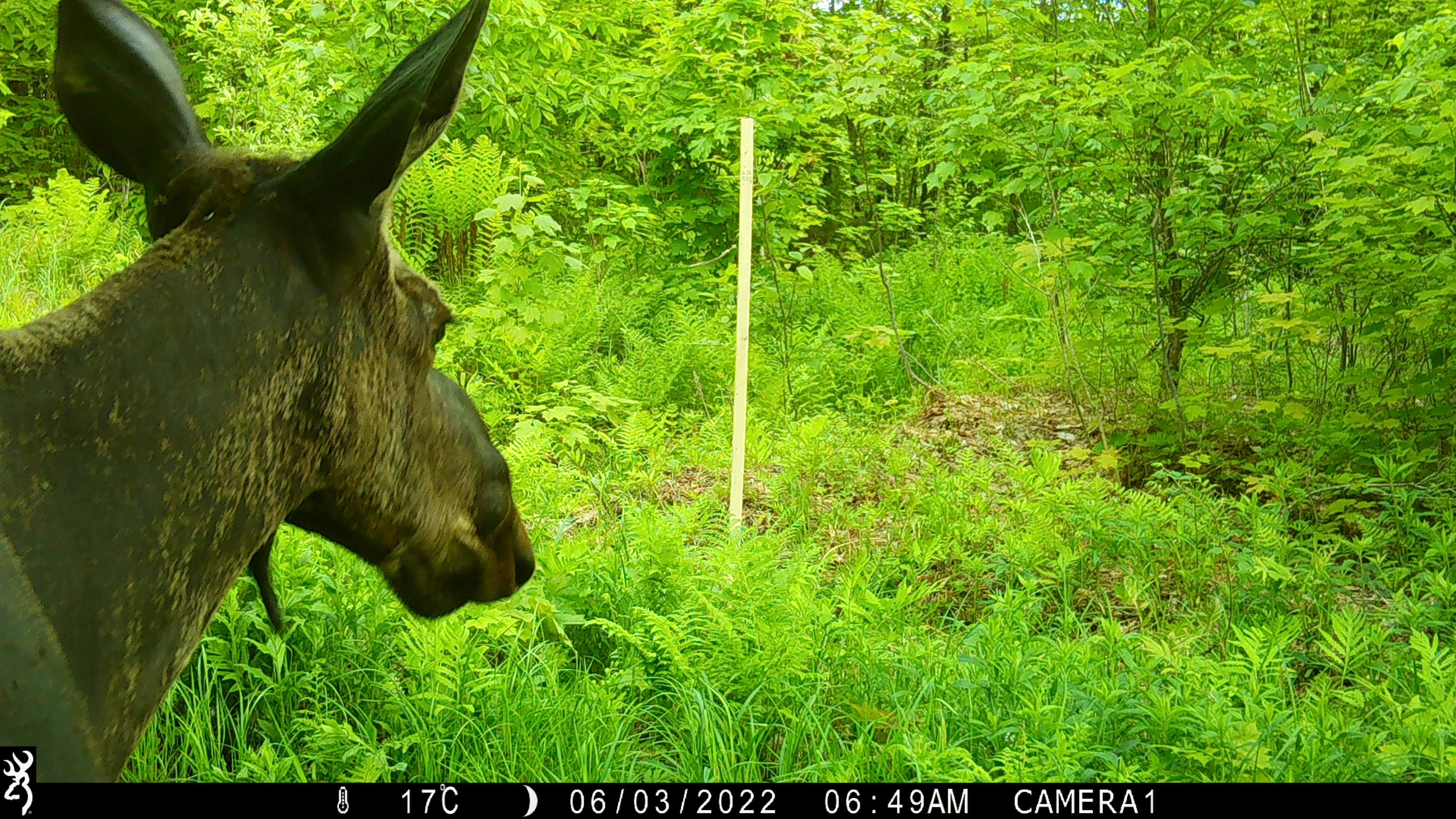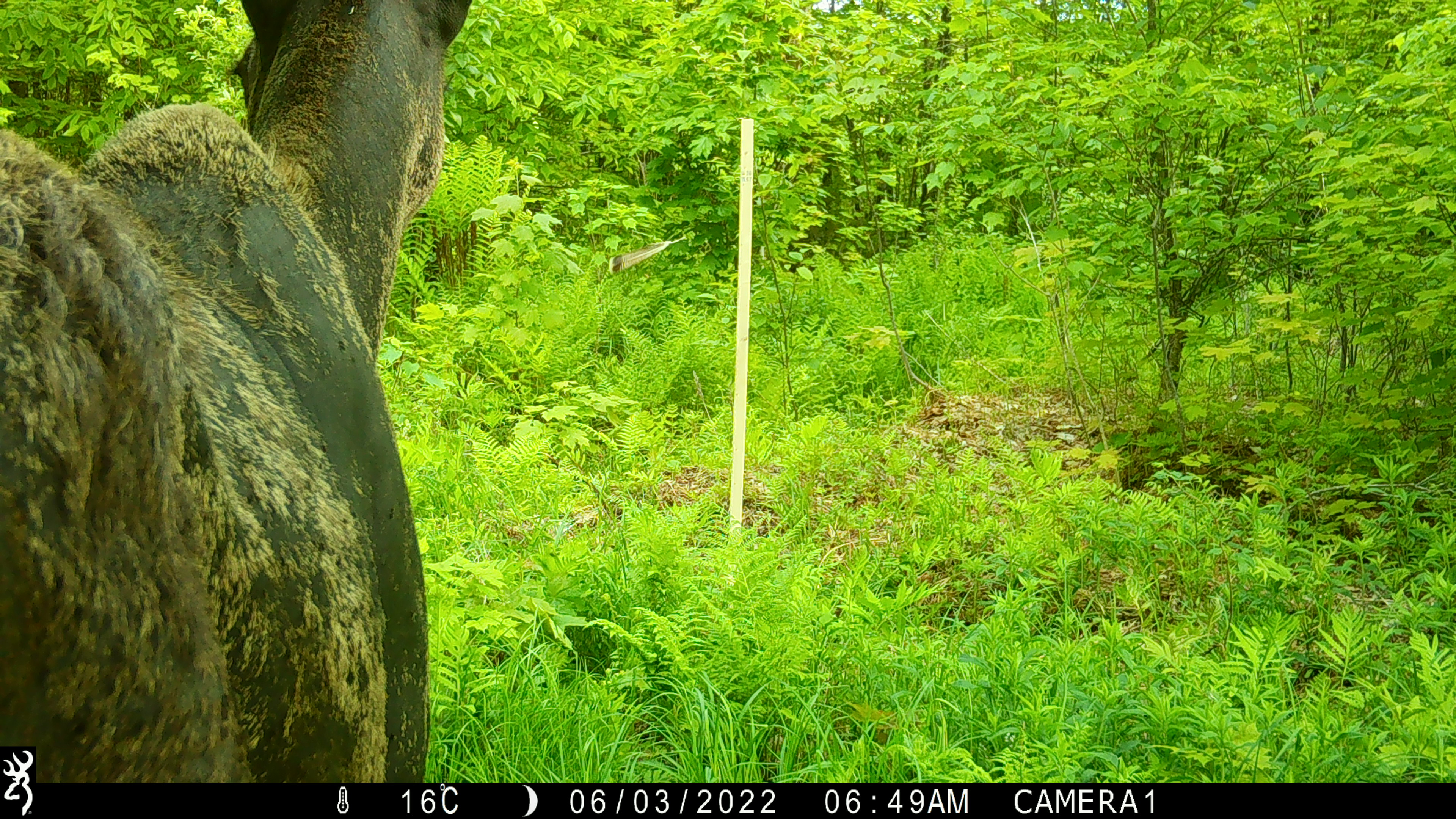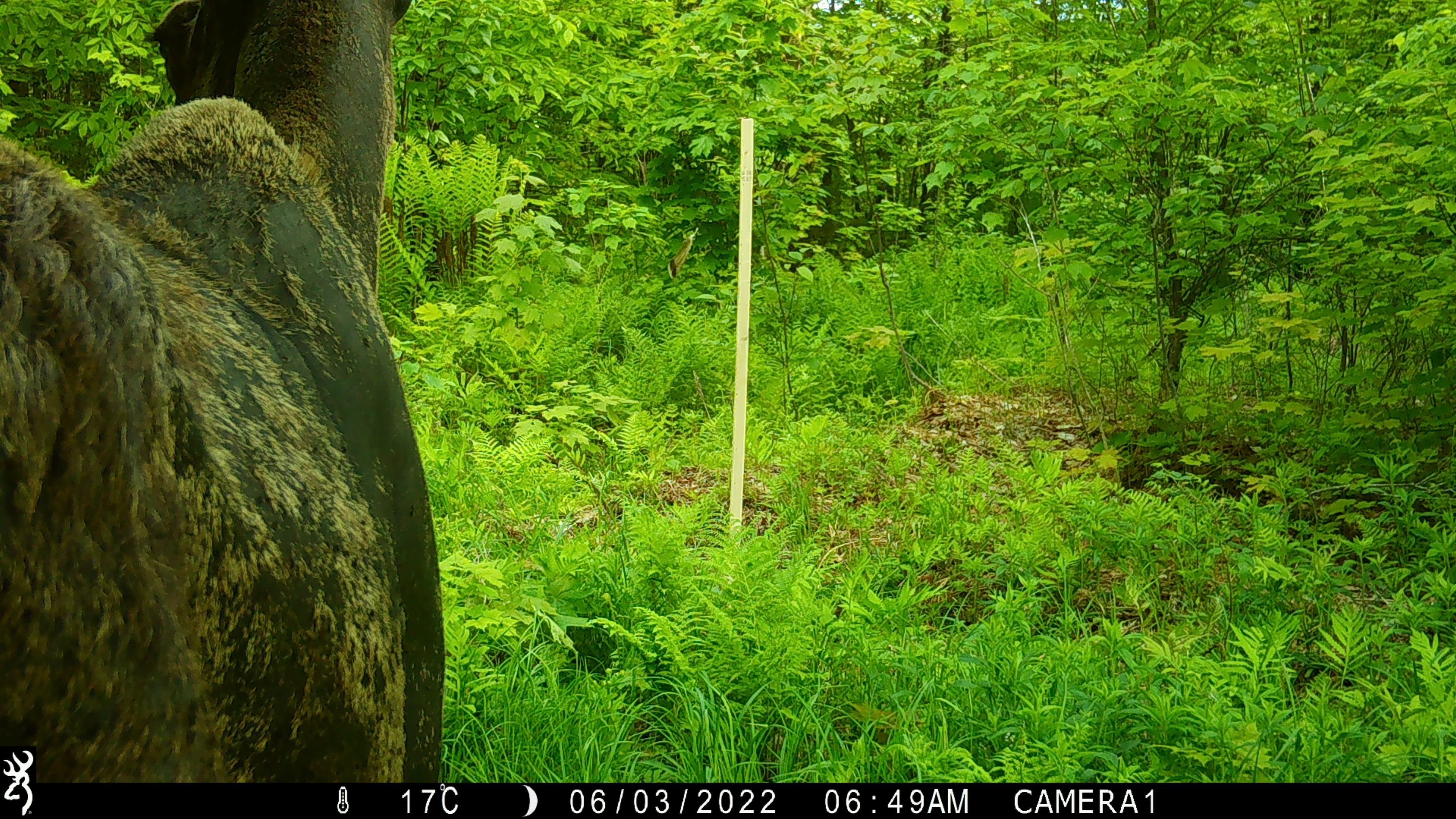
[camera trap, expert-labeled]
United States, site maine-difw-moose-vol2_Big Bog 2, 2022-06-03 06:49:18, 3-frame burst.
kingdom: Animalia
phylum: Chordata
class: Mammalia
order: Artiodactyla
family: Cervidae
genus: Alces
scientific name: Alces alces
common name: moose